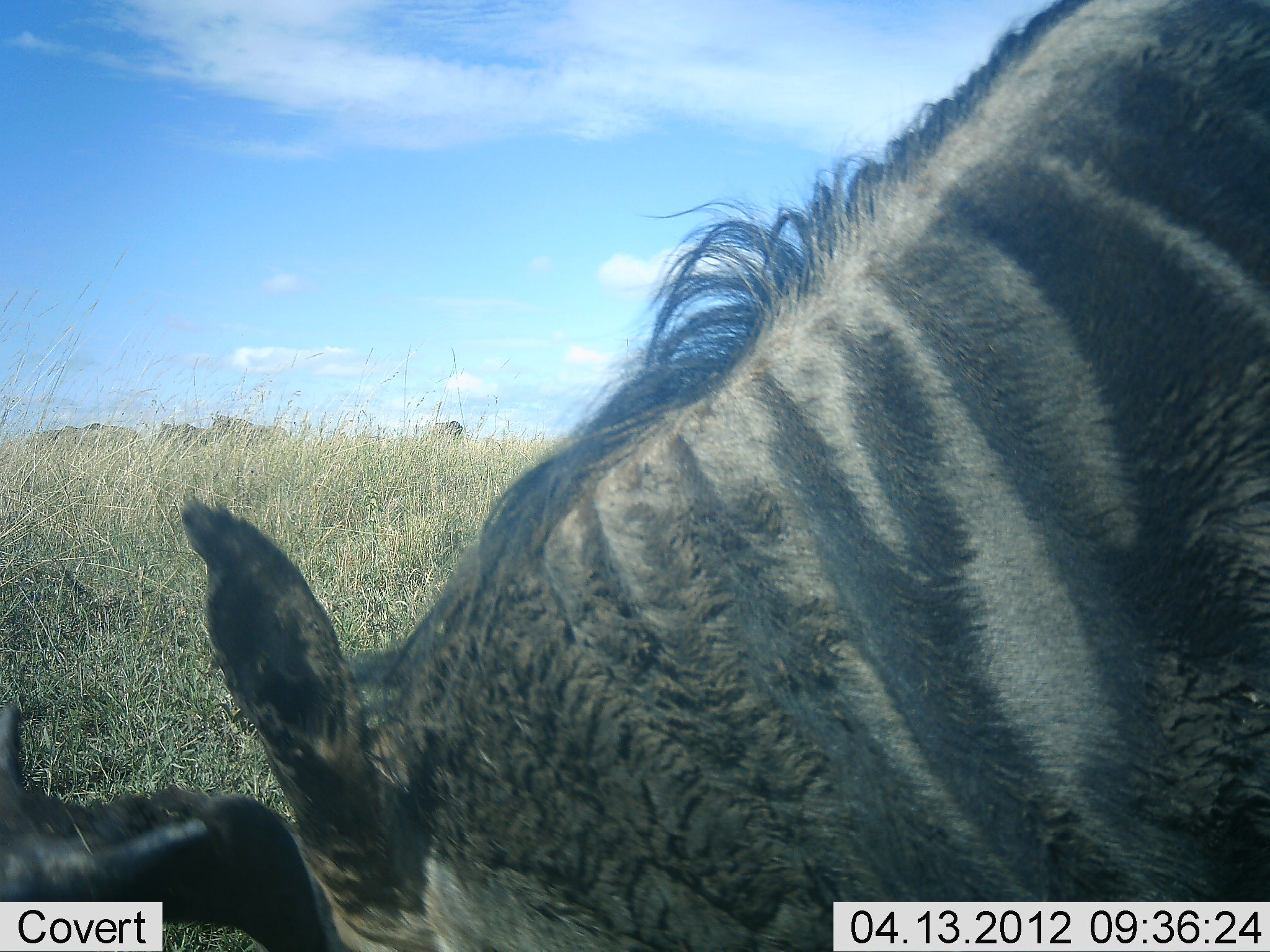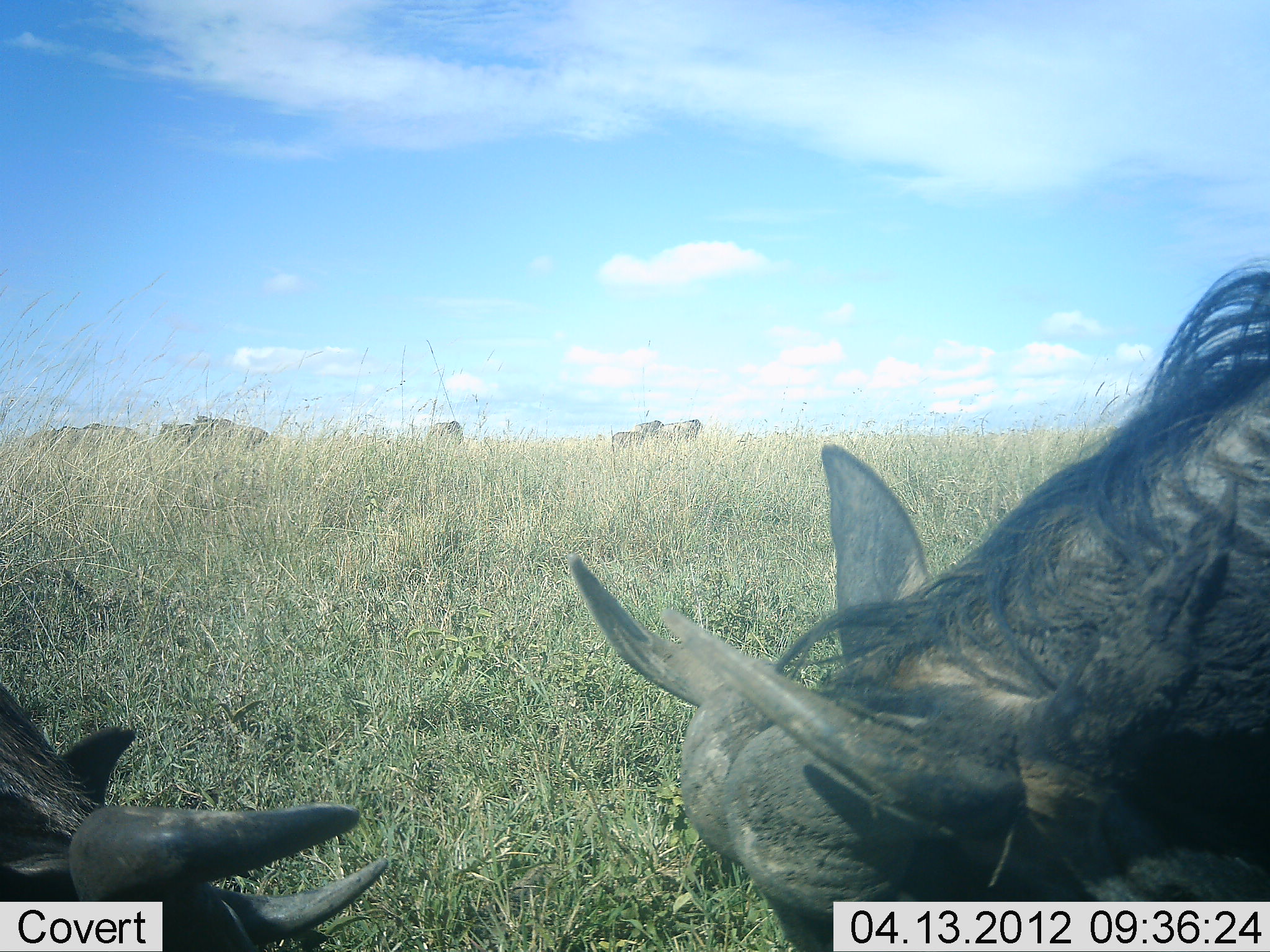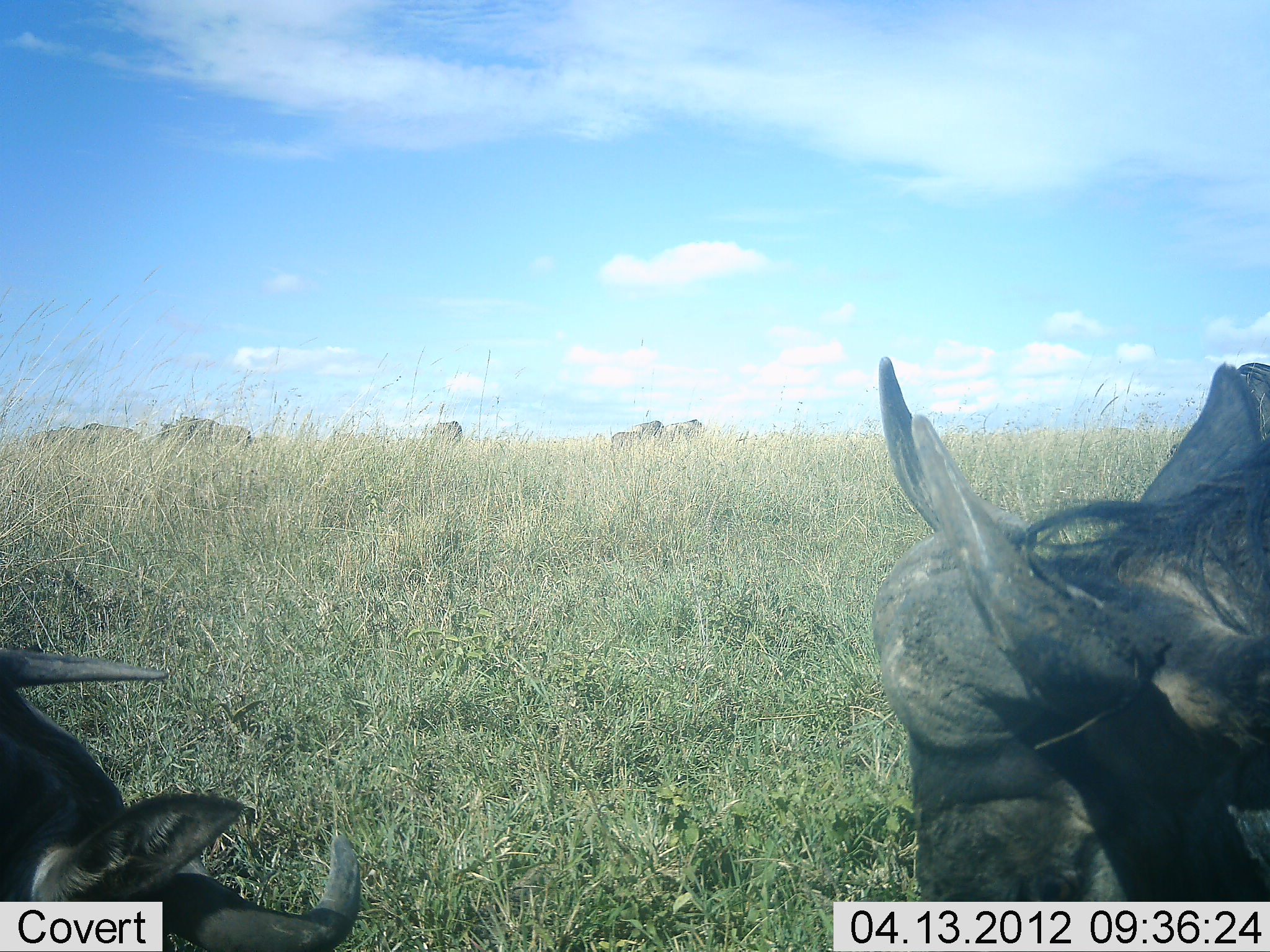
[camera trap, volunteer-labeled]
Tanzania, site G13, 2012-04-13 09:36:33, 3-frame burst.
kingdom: Animalia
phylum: Chordata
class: Mammalia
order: Artiodactyla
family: Bovidae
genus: Connochaetes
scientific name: Connochaetes taurinus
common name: blue wildebeest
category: wildebeest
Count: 8.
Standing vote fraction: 50%.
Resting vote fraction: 19%.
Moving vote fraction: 62%.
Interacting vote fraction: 12%.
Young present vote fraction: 0%.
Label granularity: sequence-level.